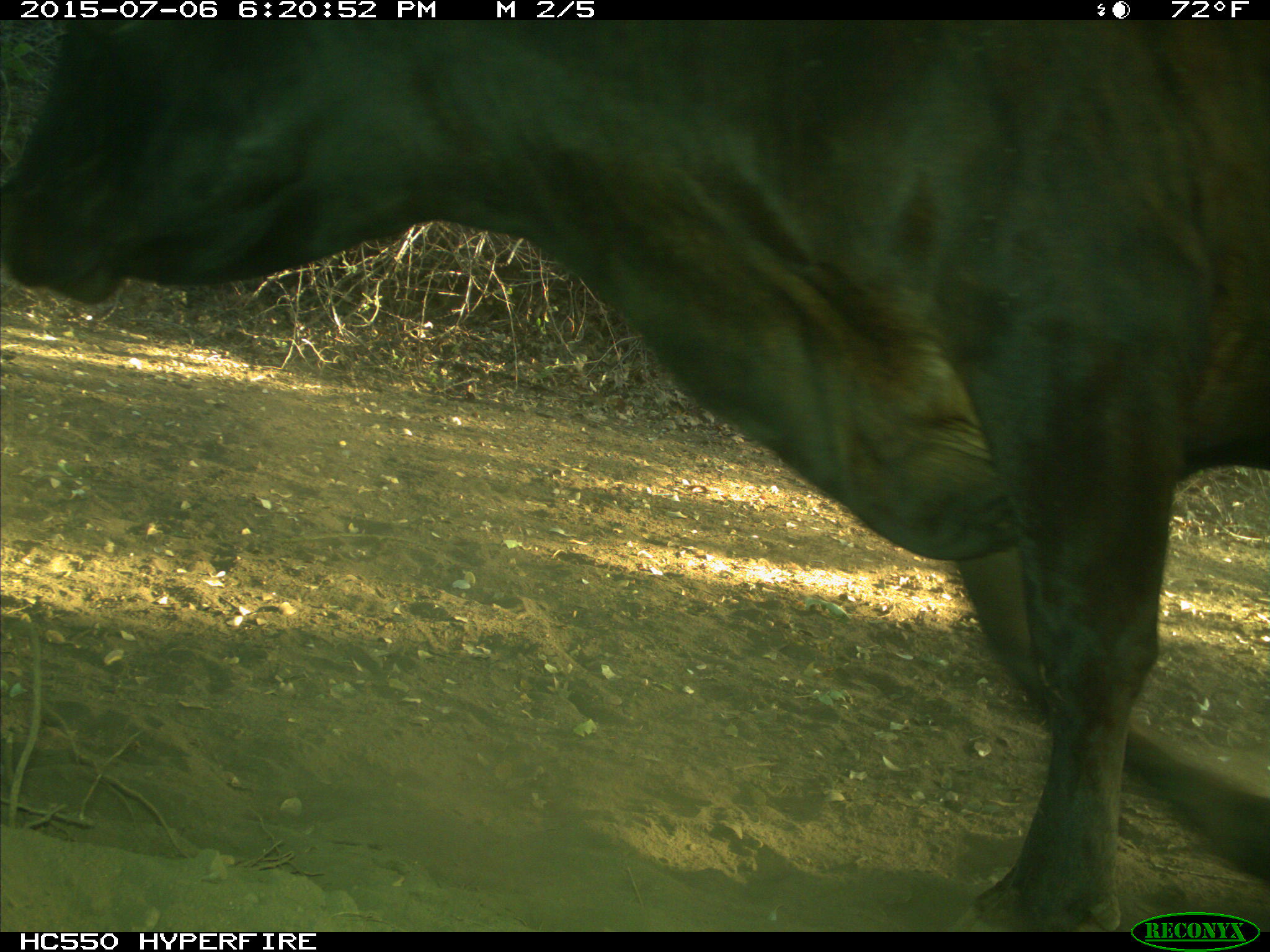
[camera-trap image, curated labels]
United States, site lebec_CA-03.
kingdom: Animalia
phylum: Chordata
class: Mammalia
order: Artiodactyla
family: Bovidae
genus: Bos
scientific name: Bos taurus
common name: domestic cow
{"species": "Bos taurus (domestic cow)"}